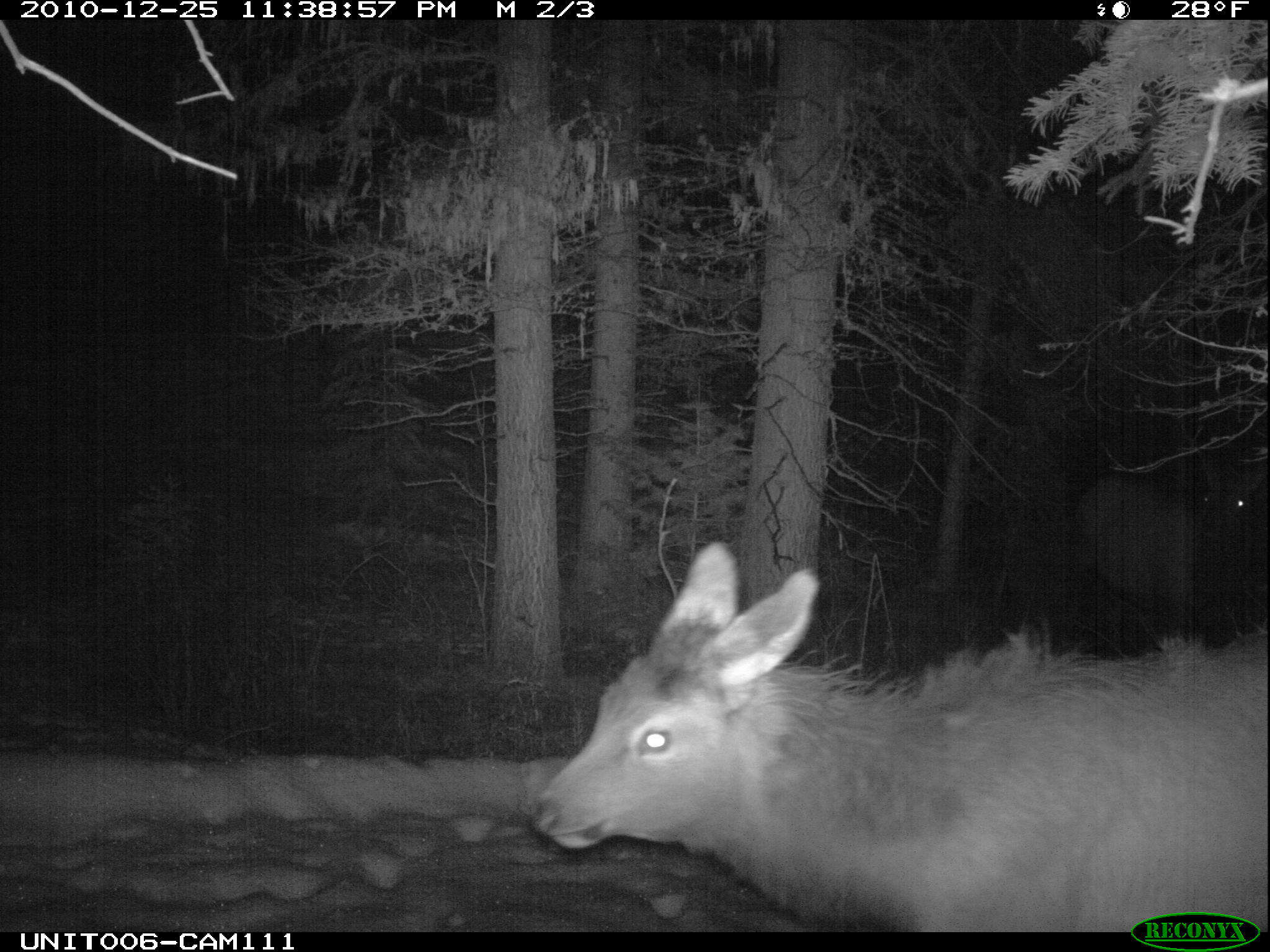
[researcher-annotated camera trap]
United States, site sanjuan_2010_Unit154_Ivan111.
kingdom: Animalia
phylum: Chordata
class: Mammalia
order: Artiodactyla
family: Cervidae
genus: Cervus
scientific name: Cervus elaphus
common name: red deer